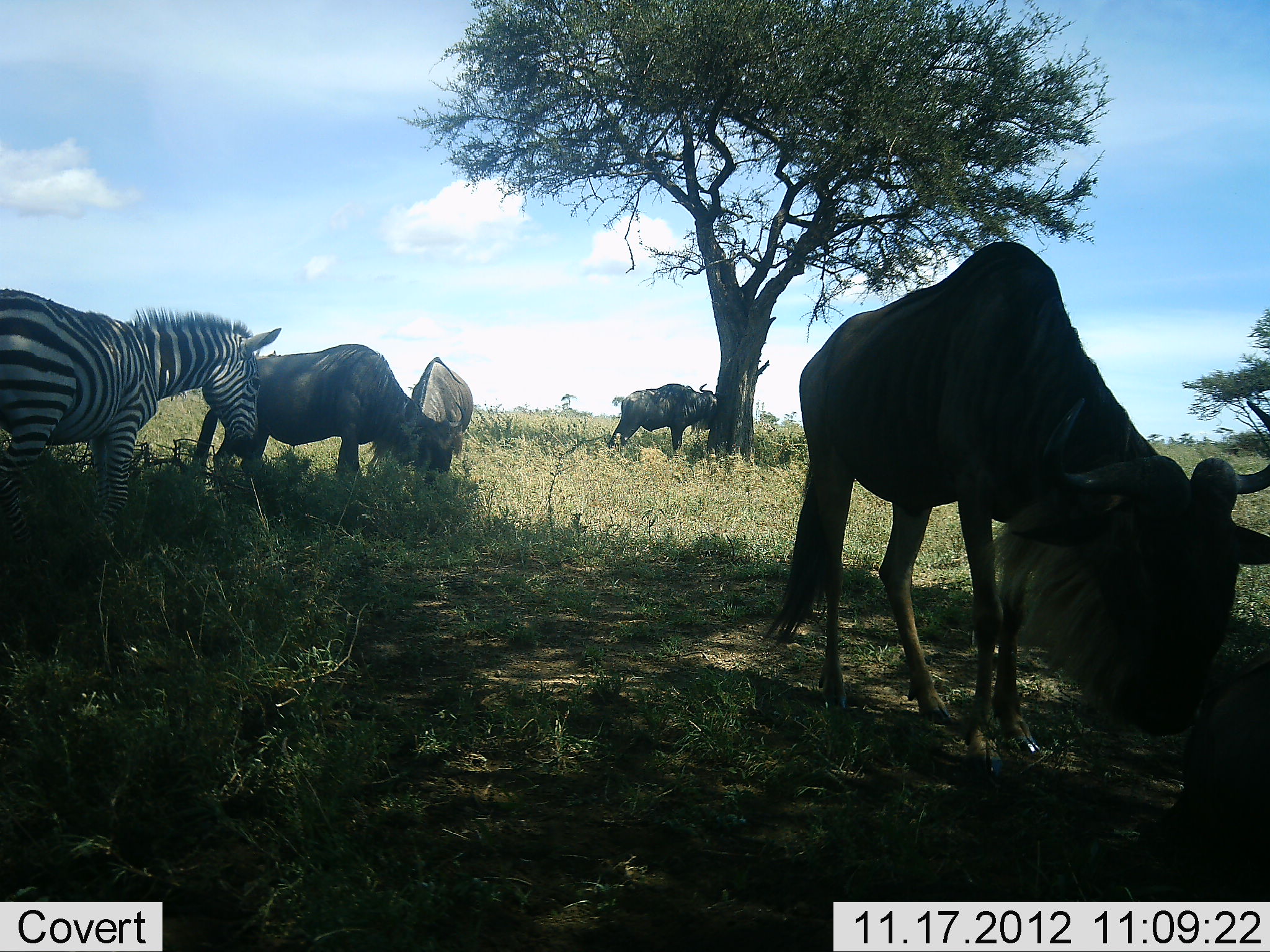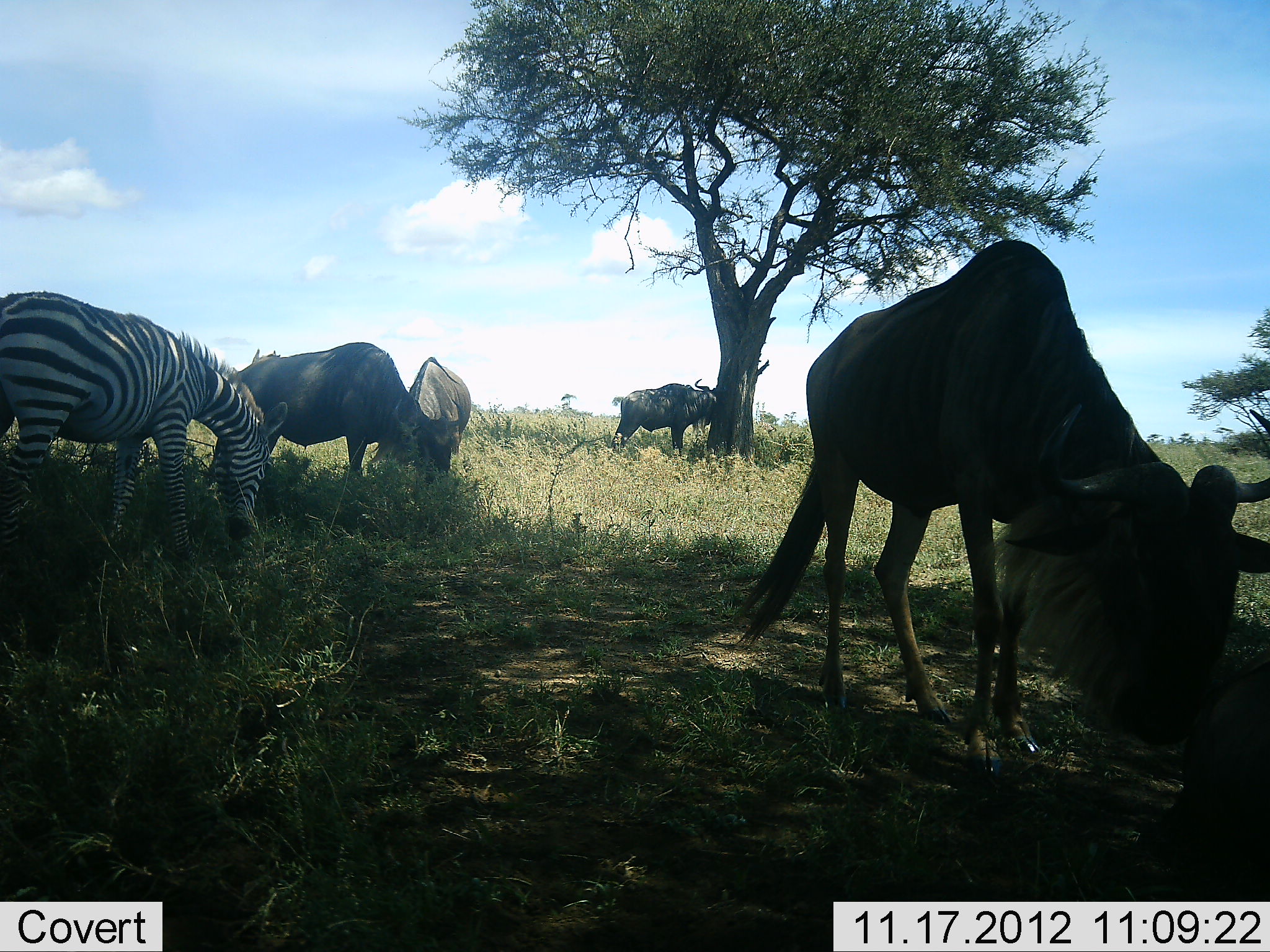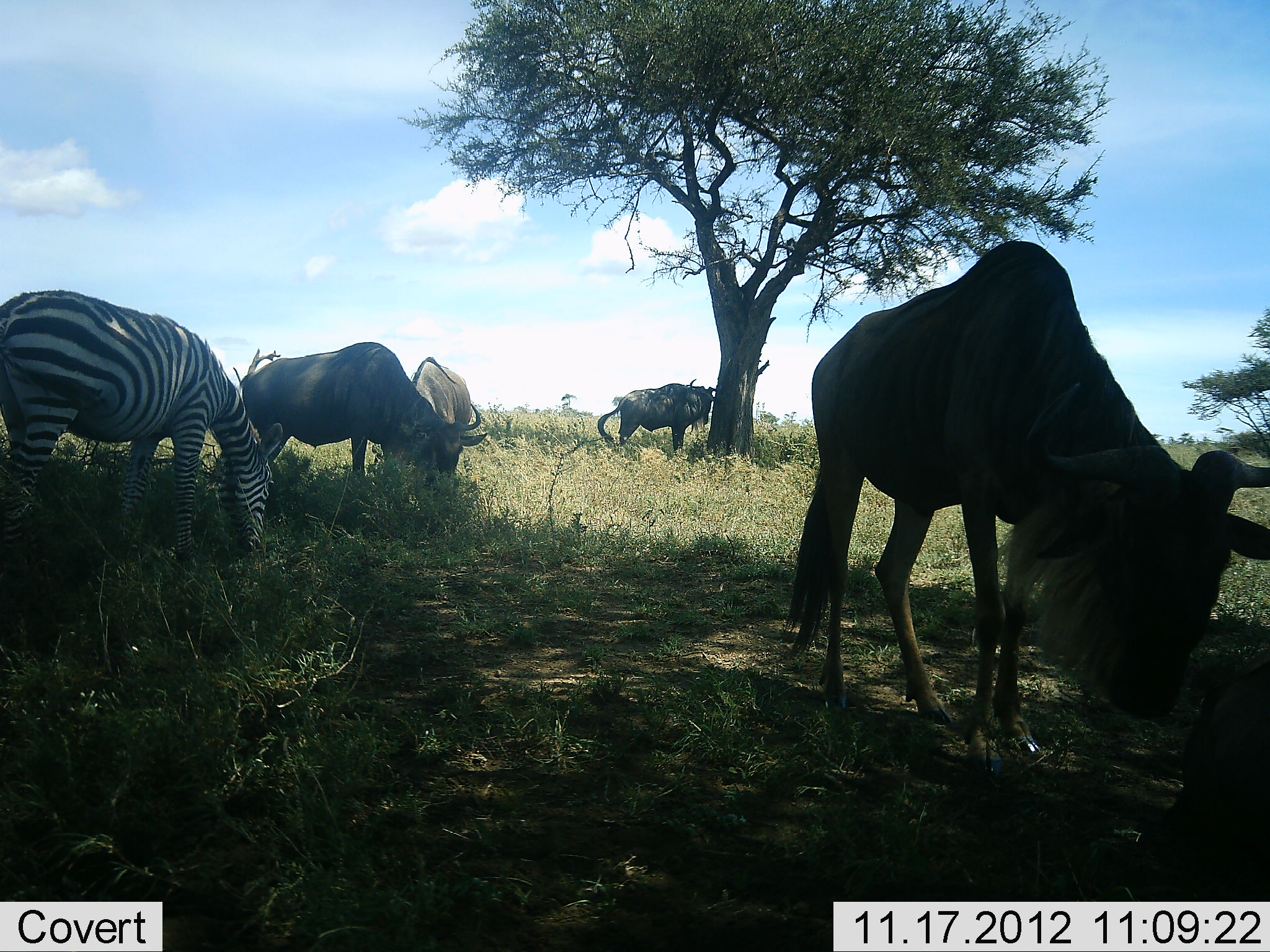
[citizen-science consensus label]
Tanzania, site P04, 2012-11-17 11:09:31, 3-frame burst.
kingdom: Animalia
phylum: Chordata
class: Mammalia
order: Artiodactyla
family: Bovidae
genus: Connochaetes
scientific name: Connochaetes taurinus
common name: blue wildebeest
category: wildebeest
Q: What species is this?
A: Wildebeest (blue wildebeest) (Connochaetes taurinus).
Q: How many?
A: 4.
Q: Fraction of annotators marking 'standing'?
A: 33%.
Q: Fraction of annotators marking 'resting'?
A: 25%.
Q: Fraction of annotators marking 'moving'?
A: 8%.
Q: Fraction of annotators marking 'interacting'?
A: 8%.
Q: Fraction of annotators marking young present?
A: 0%.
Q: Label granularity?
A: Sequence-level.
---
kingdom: Animalia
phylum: Chordata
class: Mammalia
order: Perissodactyla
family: Equidae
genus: Equus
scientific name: Equus quagga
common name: plains zebra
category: zebra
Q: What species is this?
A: Zebra (plains zebra) (Equus quagga).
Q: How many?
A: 1.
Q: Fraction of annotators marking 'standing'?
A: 10%.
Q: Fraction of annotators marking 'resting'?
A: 0%.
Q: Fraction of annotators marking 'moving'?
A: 0%.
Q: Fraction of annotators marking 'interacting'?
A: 0%.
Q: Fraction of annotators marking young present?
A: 0%.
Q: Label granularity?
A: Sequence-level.